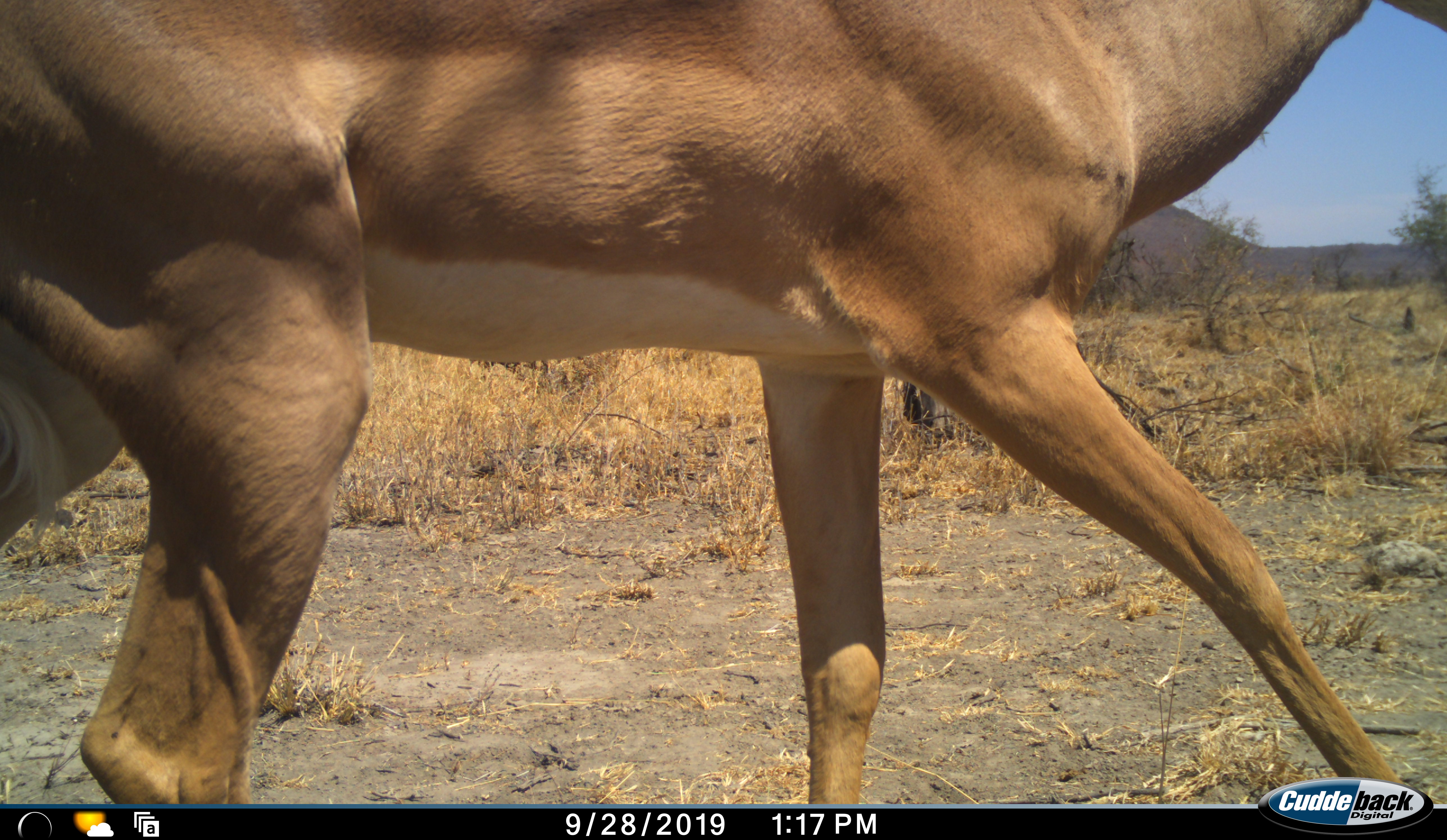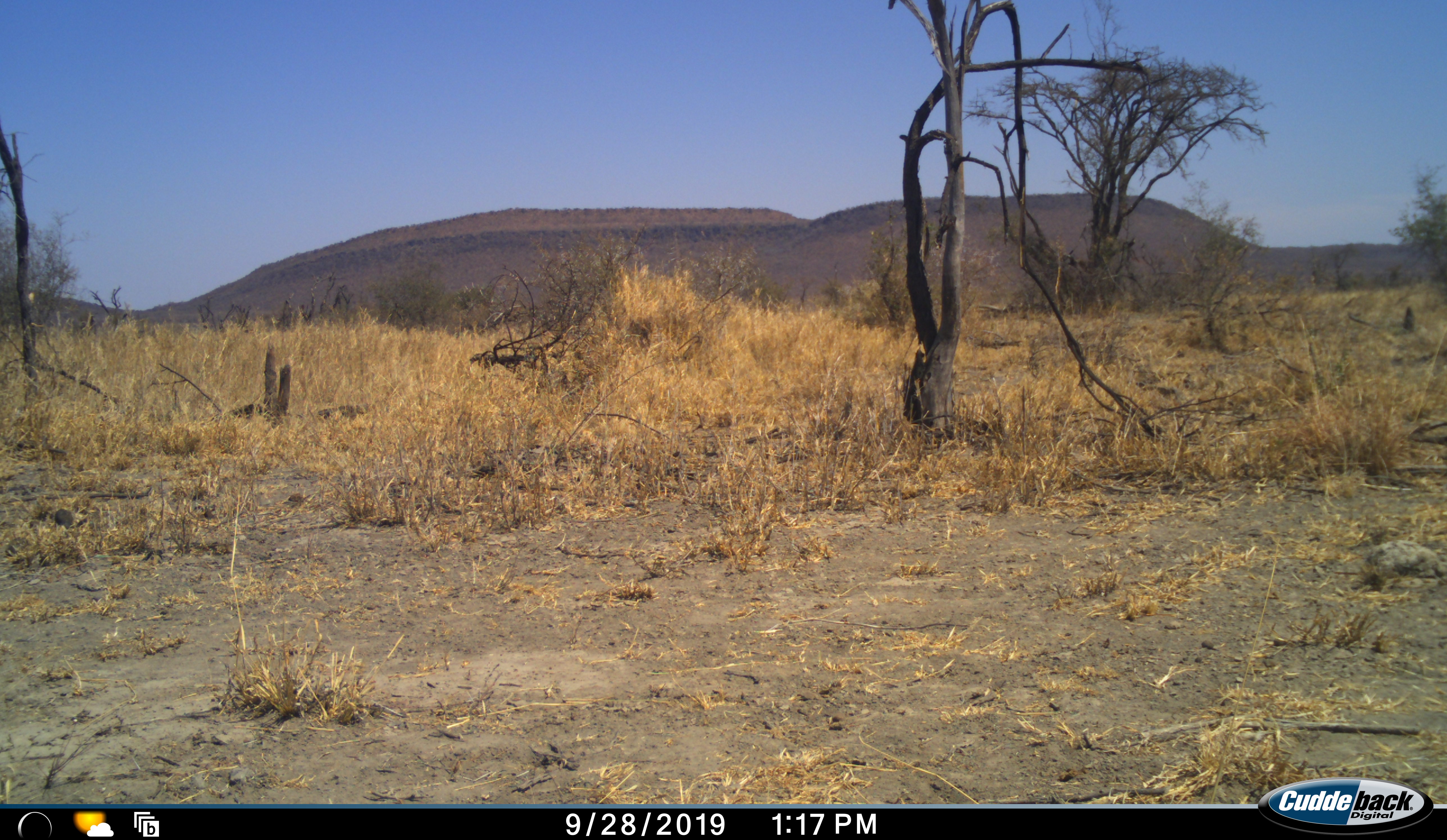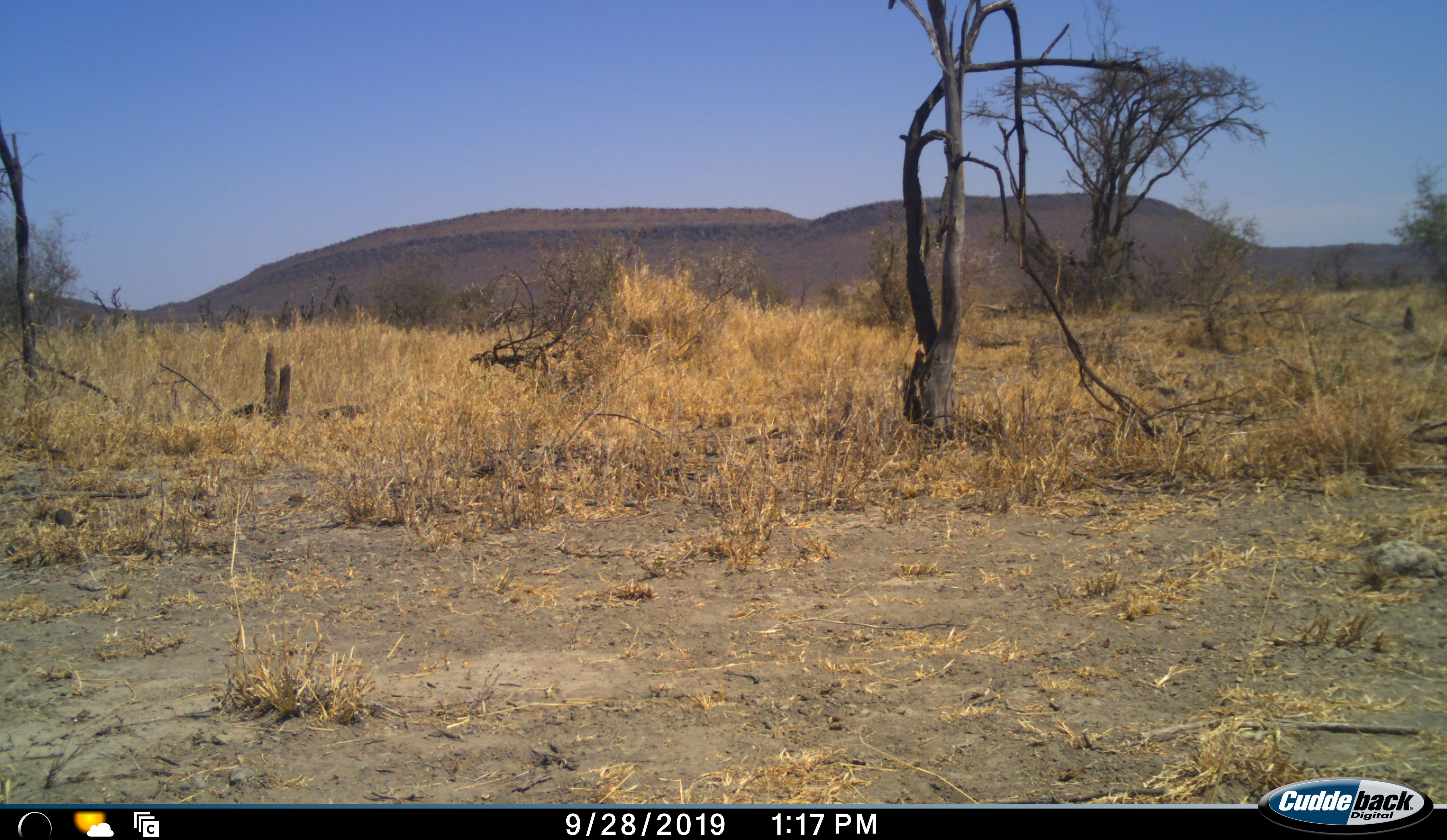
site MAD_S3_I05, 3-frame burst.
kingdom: Animalia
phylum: Chordata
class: Mammalia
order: Artiodactyla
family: Bovidae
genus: Aepyceros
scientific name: Aepyceros melampus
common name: impala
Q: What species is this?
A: Impala (Aepyceros melampus).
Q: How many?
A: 1.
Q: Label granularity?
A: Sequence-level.